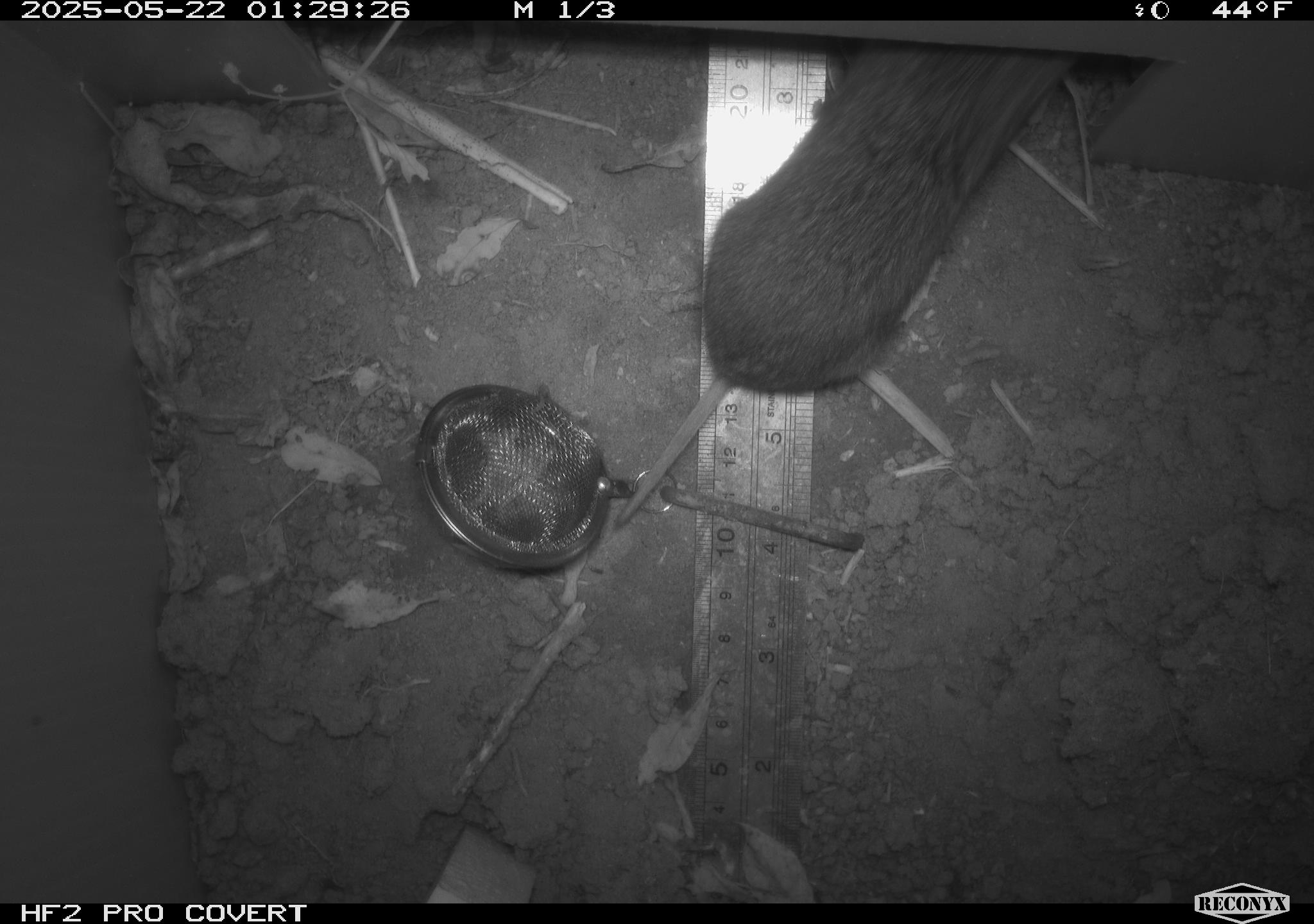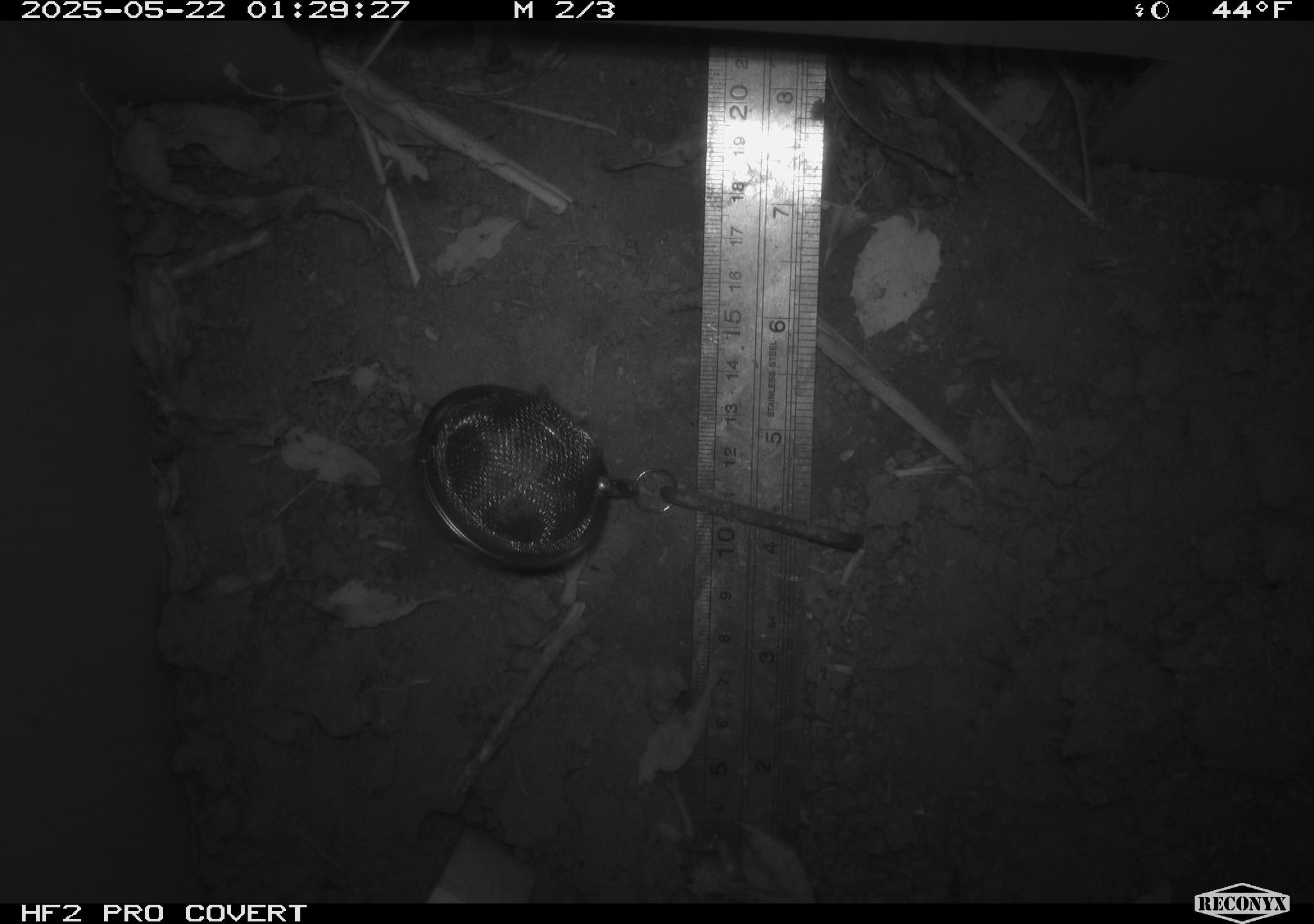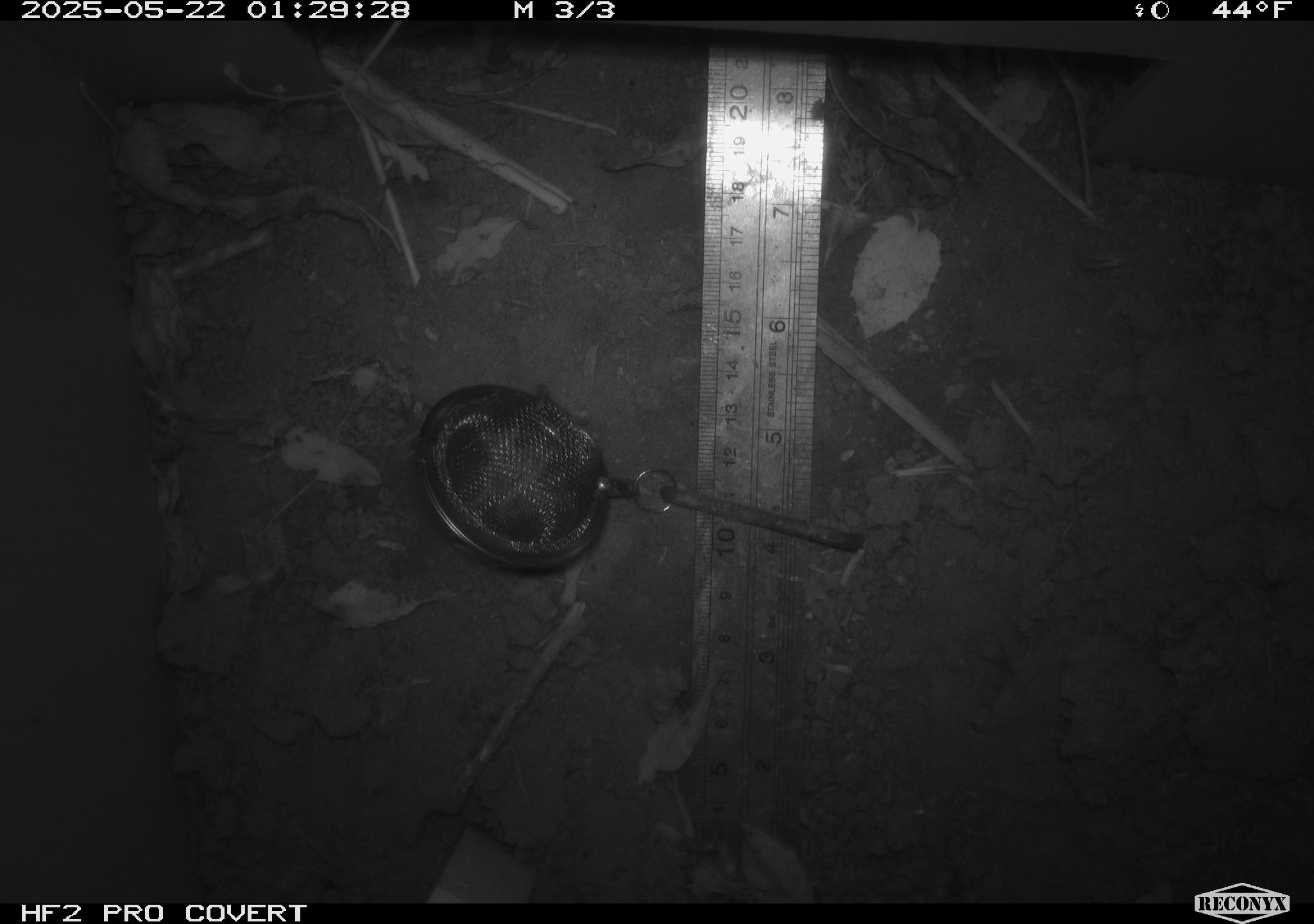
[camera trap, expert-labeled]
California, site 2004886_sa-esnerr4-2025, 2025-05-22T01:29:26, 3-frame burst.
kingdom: Animalia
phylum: Chordata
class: Mammalia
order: Rodentia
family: Cricetidae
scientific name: Arvicolinae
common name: voles, lemmings, and muskrats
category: arvicolinae subfamily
Arvicolinae subfamily (voles, lemmings, and muskrats) (Arvicolinae).